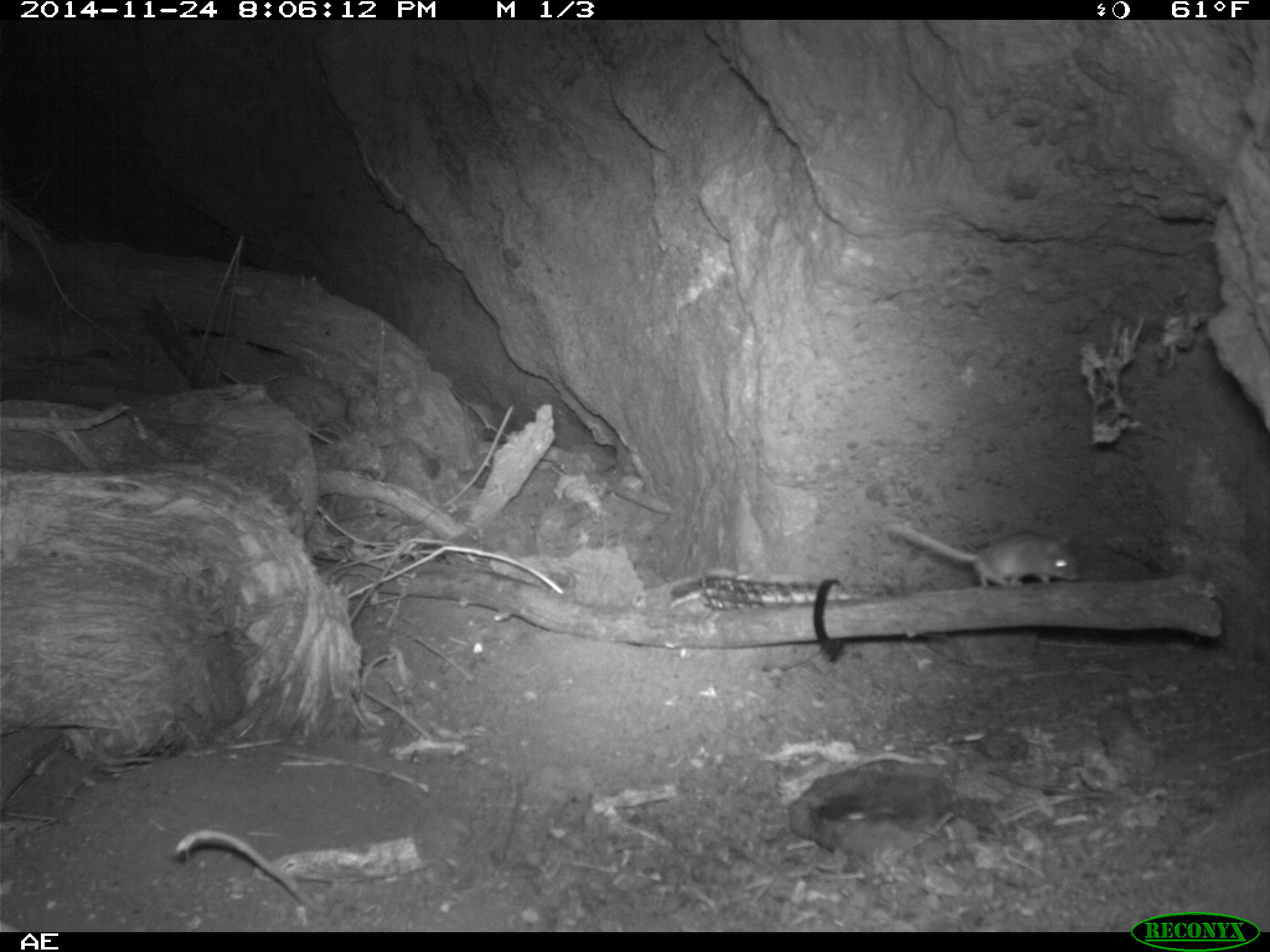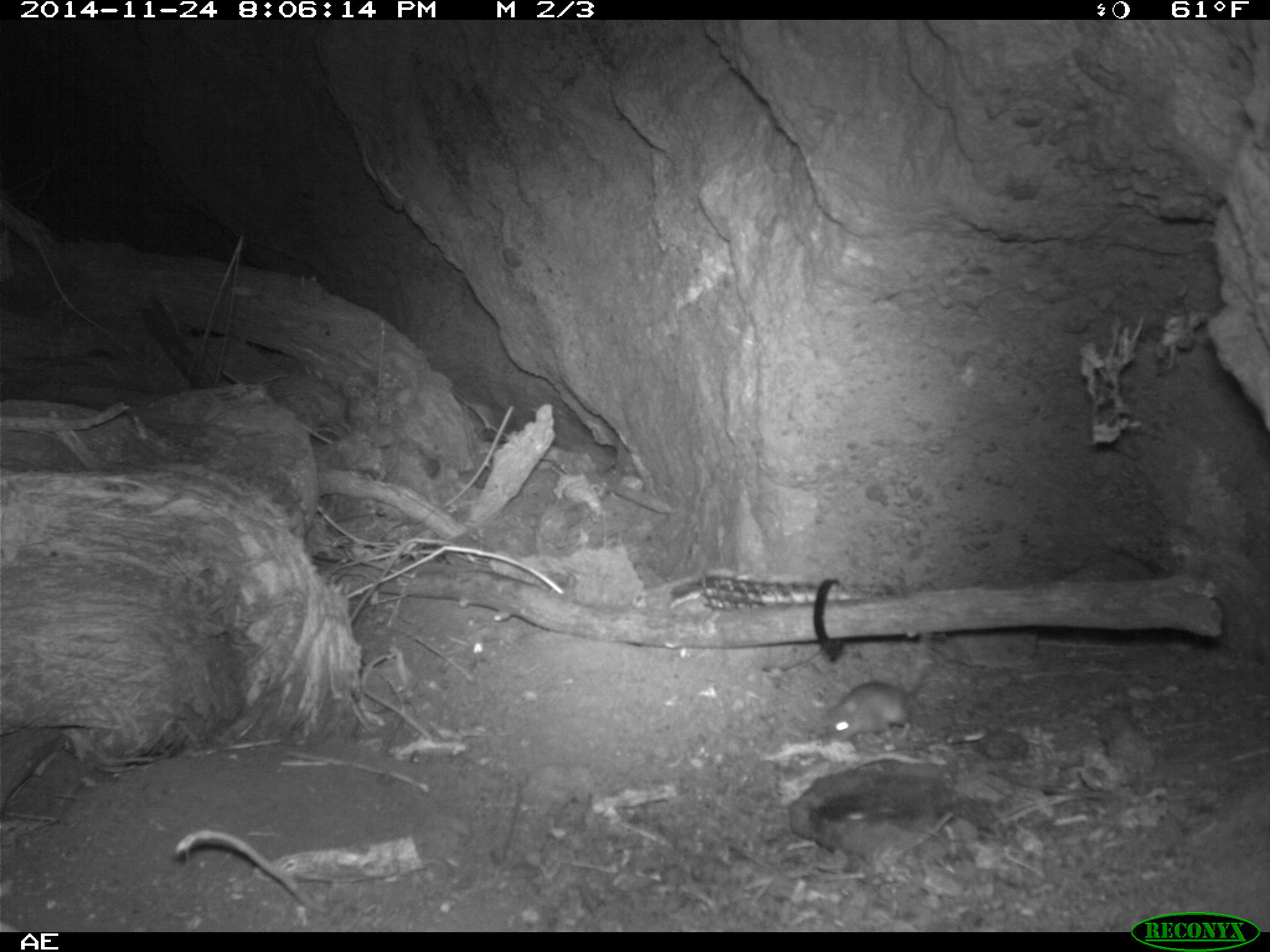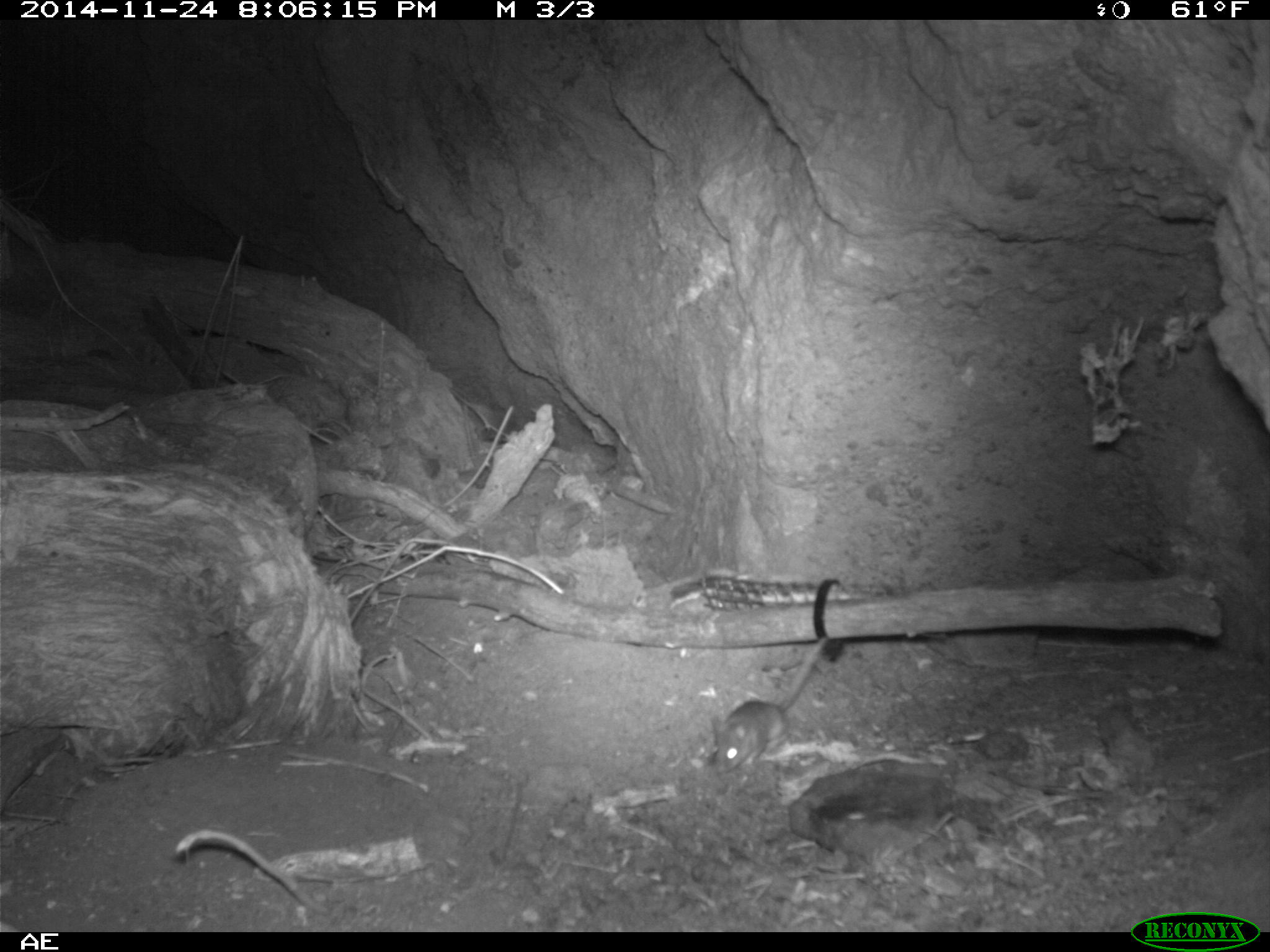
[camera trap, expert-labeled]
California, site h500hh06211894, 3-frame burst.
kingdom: Animalia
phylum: Chordata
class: Mammalia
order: Rodentia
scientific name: Rodentia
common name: rodent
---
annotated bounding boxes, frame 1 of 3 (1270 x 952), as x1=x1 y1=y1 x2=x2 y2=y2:
rodent: x1=887 y1=523 x2=1080 y2=586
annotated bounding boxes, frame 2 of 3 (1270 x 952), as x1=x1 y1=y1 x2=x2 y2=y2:
rodent: x1=822 y1=619 x2=930 y2=743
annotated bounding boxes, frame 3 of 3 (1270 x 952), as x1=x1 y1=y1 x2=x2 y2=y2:
rodent: x1=710 y1=633 x2=830 y2=774